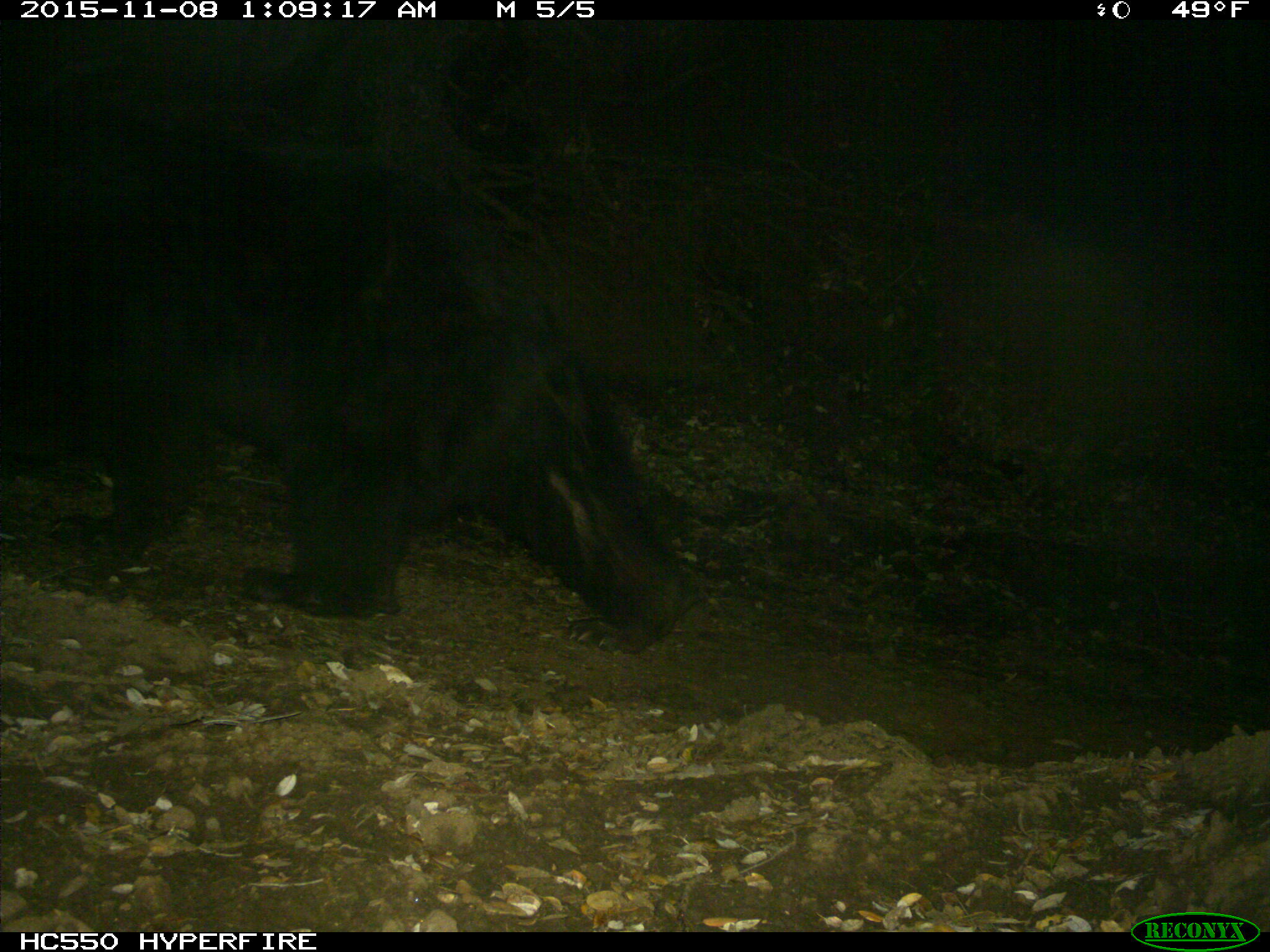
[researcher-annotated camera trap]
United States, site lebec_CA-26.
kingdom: Animalia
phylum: Chordata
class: Mammalia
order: Carnivora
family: Ursidae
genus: Ursus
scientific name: Ursus americanus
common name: american black bear